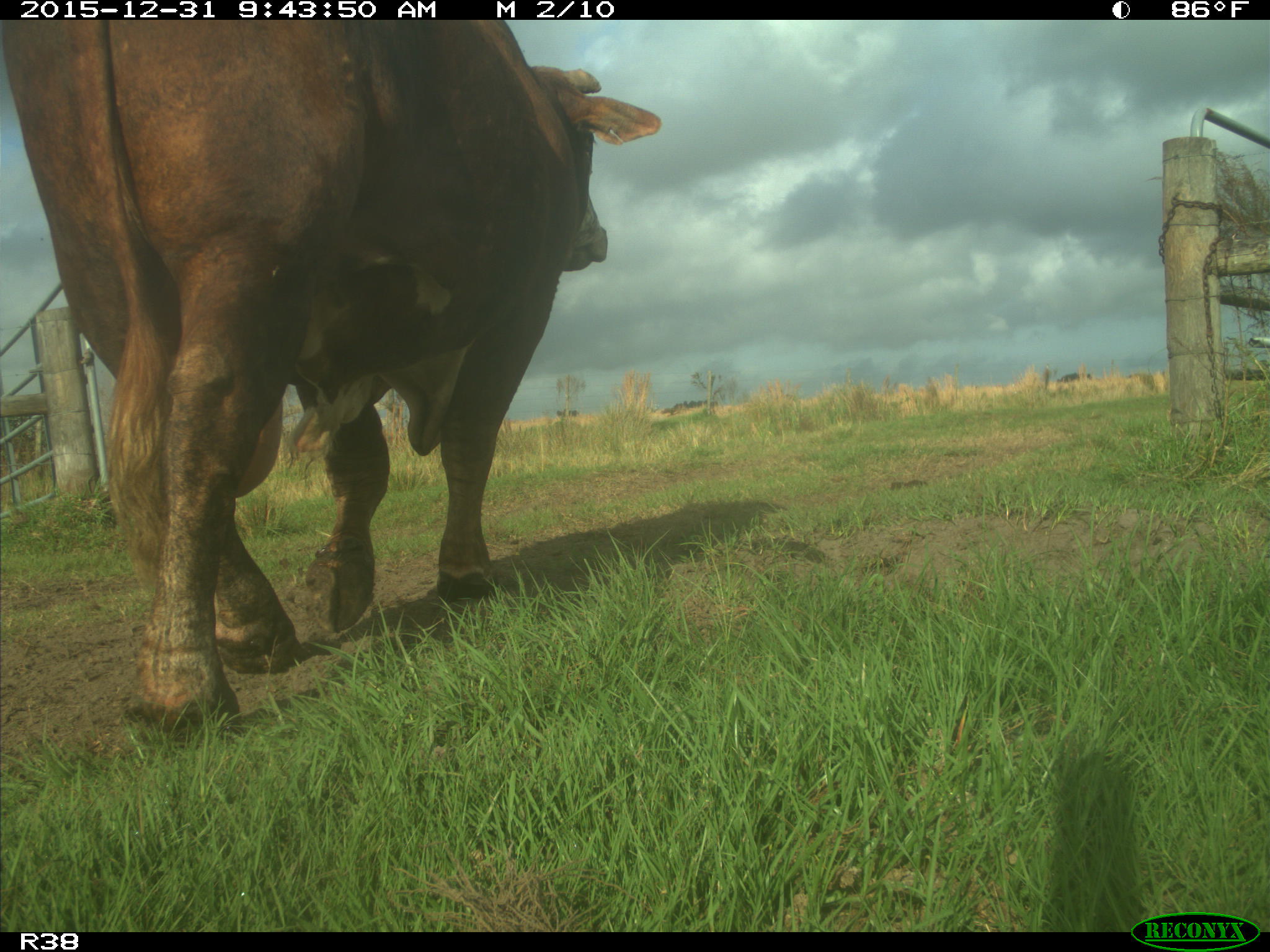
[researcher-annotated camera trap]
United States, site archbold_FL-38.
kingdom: Animalia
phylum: Chordata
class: Mammalia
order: Artiodactyla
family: Bovidae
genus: Bos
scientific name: Bos taurus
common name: domestic cow